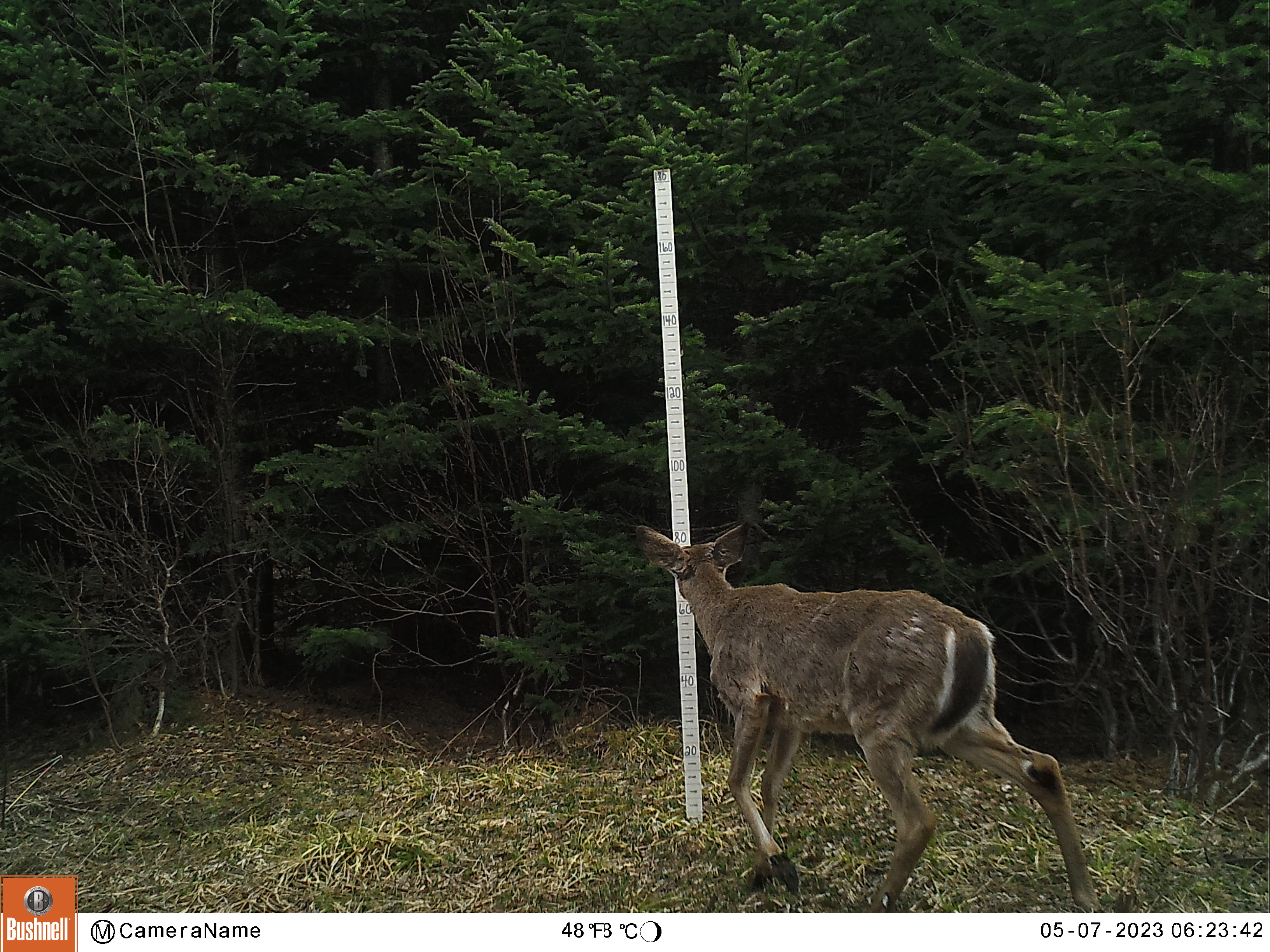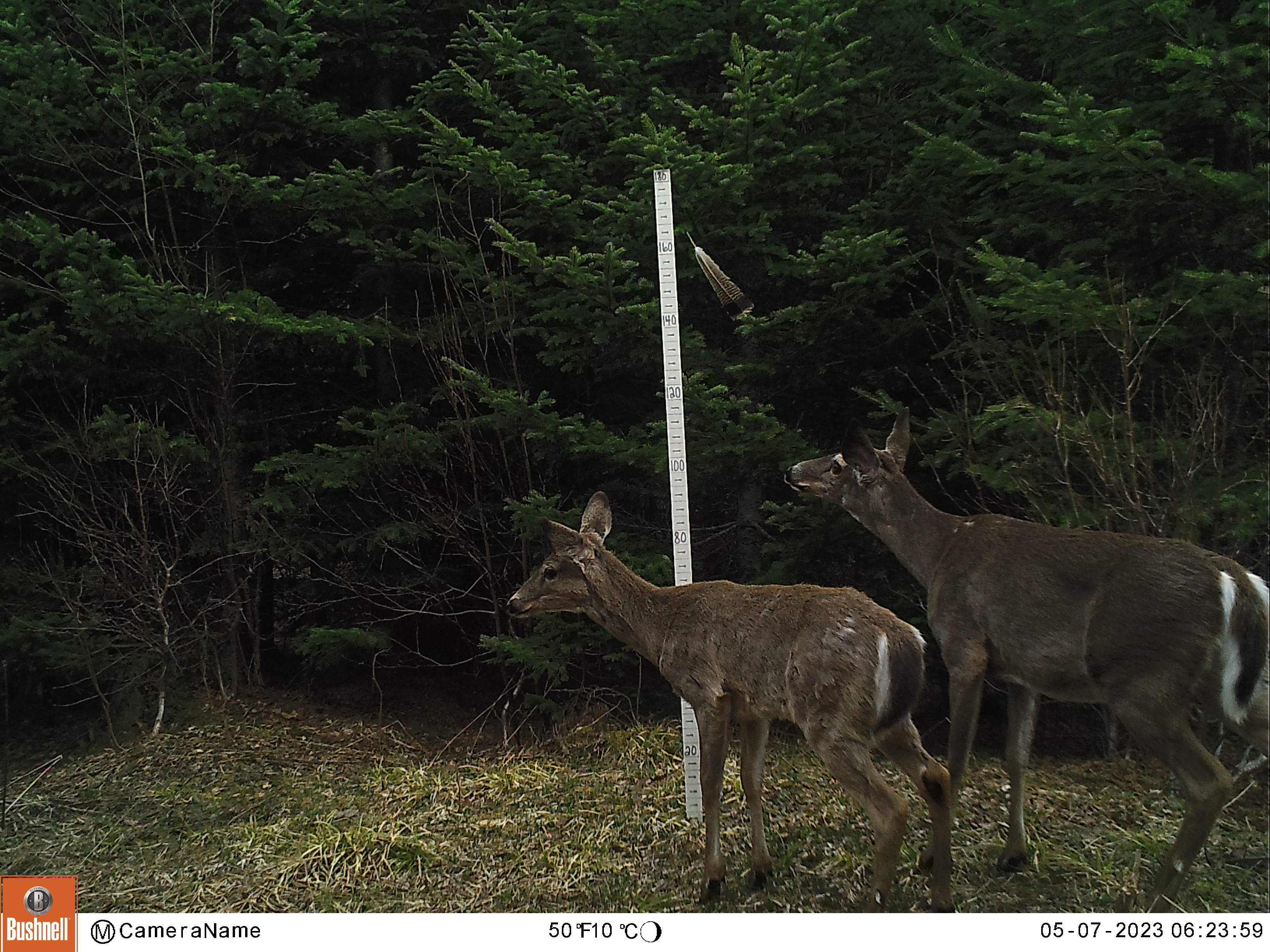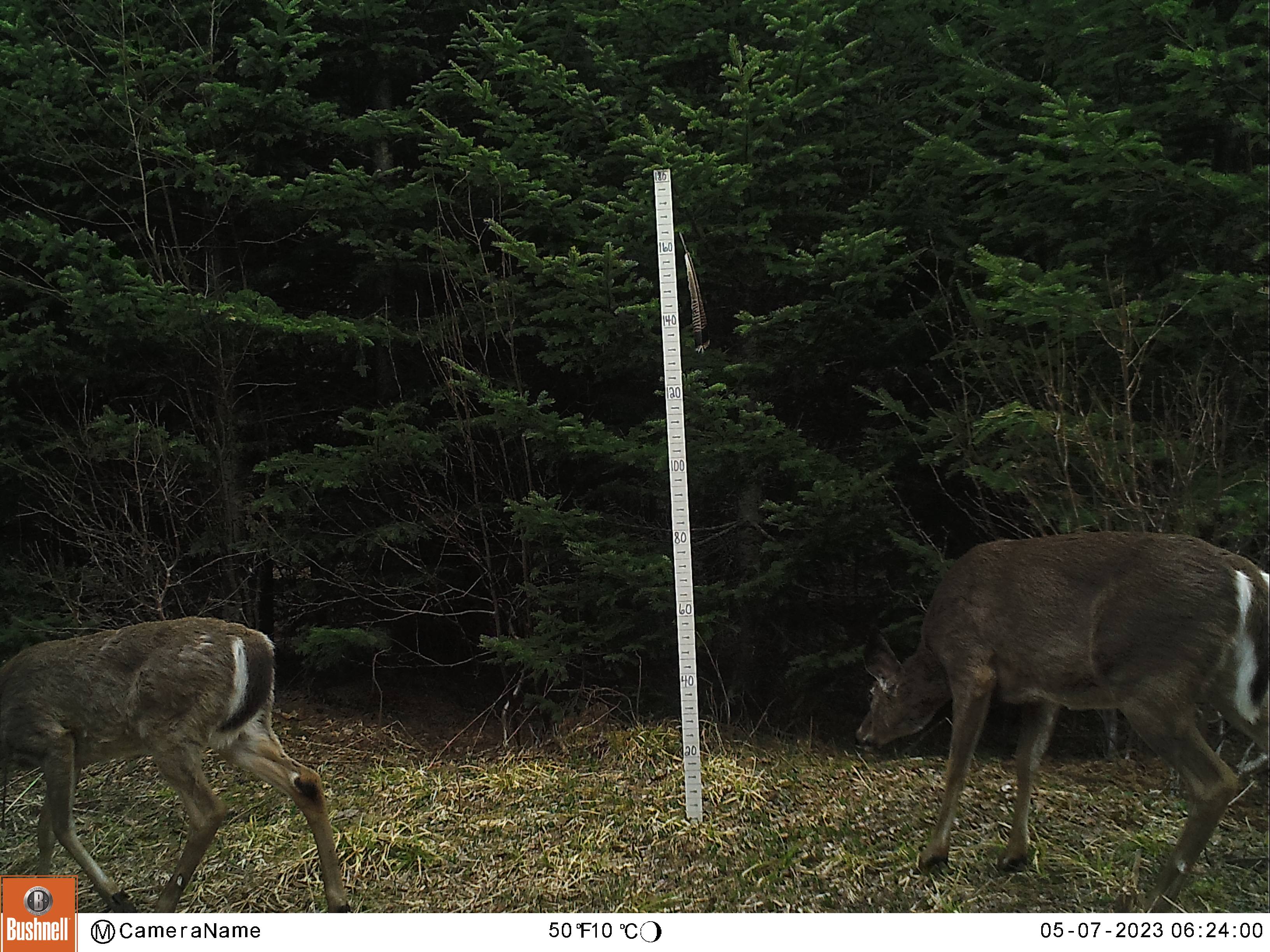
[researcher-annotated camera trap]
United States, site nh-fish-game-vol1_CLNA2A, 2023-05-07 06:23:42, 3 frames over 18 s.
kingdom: Animalia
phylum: Chordata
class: Mammalia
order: Artiodactyla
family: Cervidae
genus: Odocoileus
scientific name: Odocoileus virginianus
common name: white-tailed deer